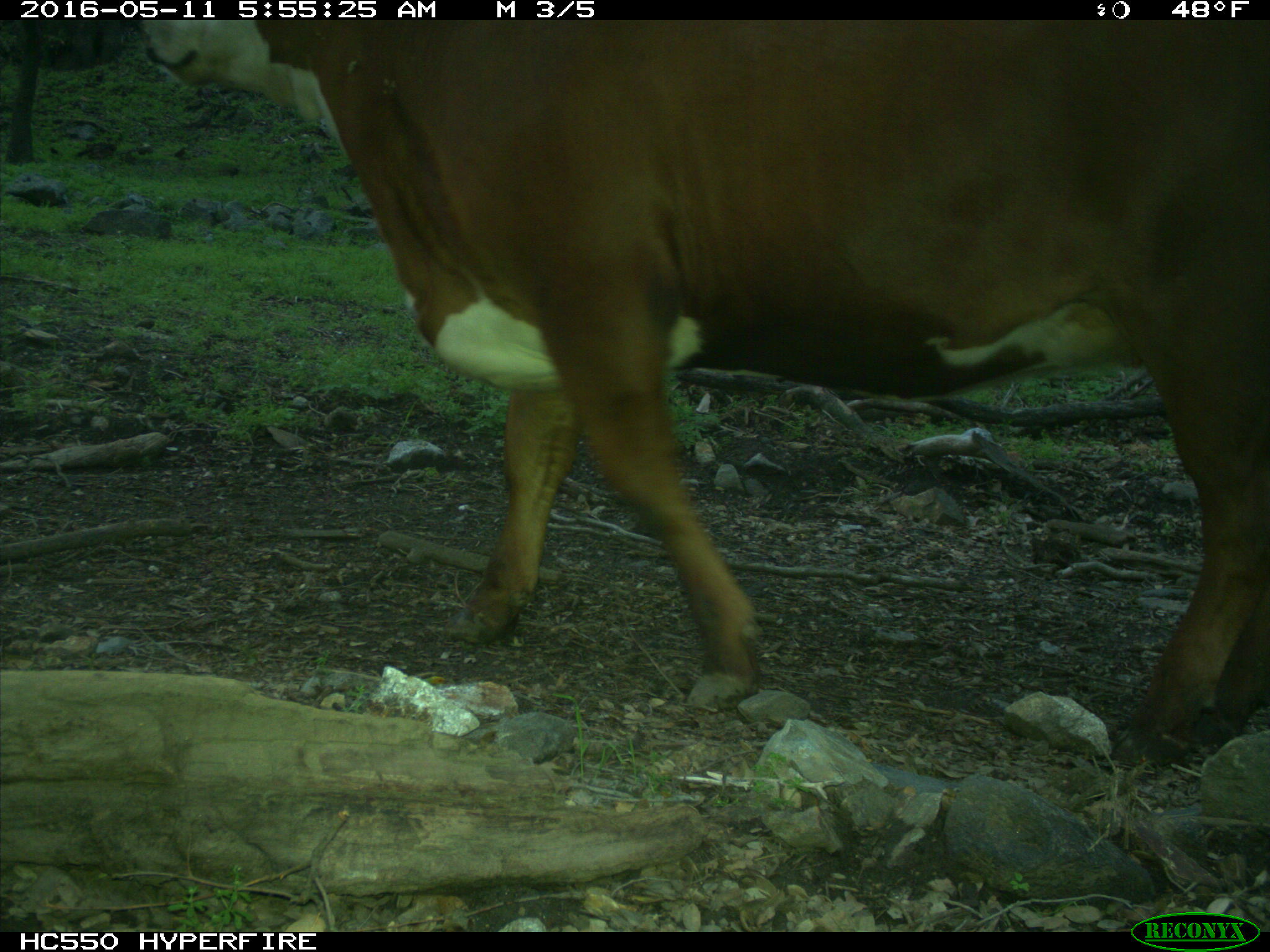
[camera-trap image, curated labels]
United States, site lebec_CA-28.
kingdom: Animalia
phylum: Chordata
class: Mammalia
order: Artiodactyla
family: Bovidae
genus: Bos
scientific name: Bos taurus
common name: domestic cow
Bos taurus (domestic cow).